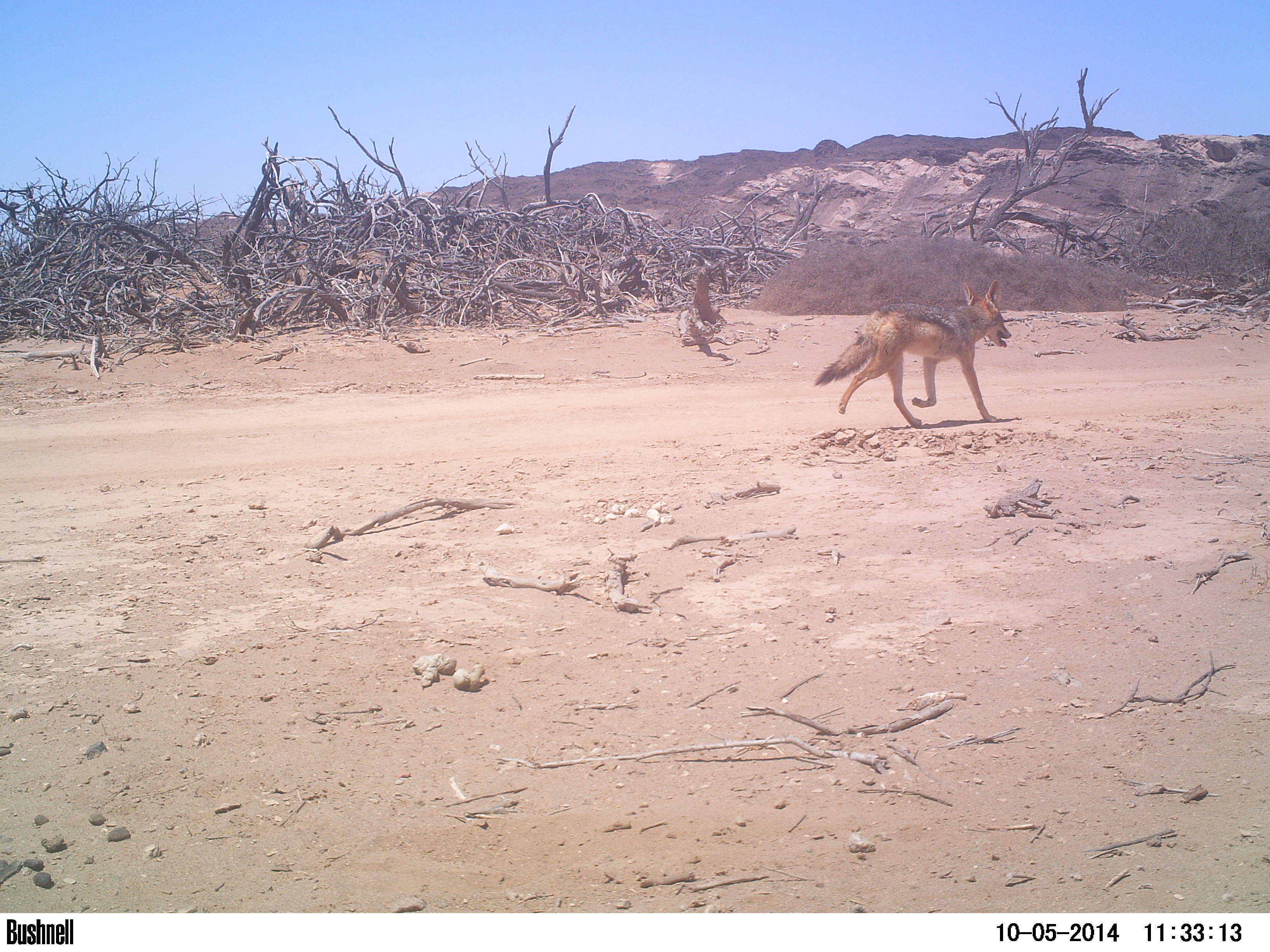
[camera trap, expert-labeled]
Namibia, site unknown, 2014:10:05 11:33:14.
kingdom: Animalia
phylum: Chordata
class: Mammalia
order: Carnivora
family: Canidae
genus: Lupulella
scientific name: Lupulella mesomelas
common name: black-backed jackal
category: canis mesomelas